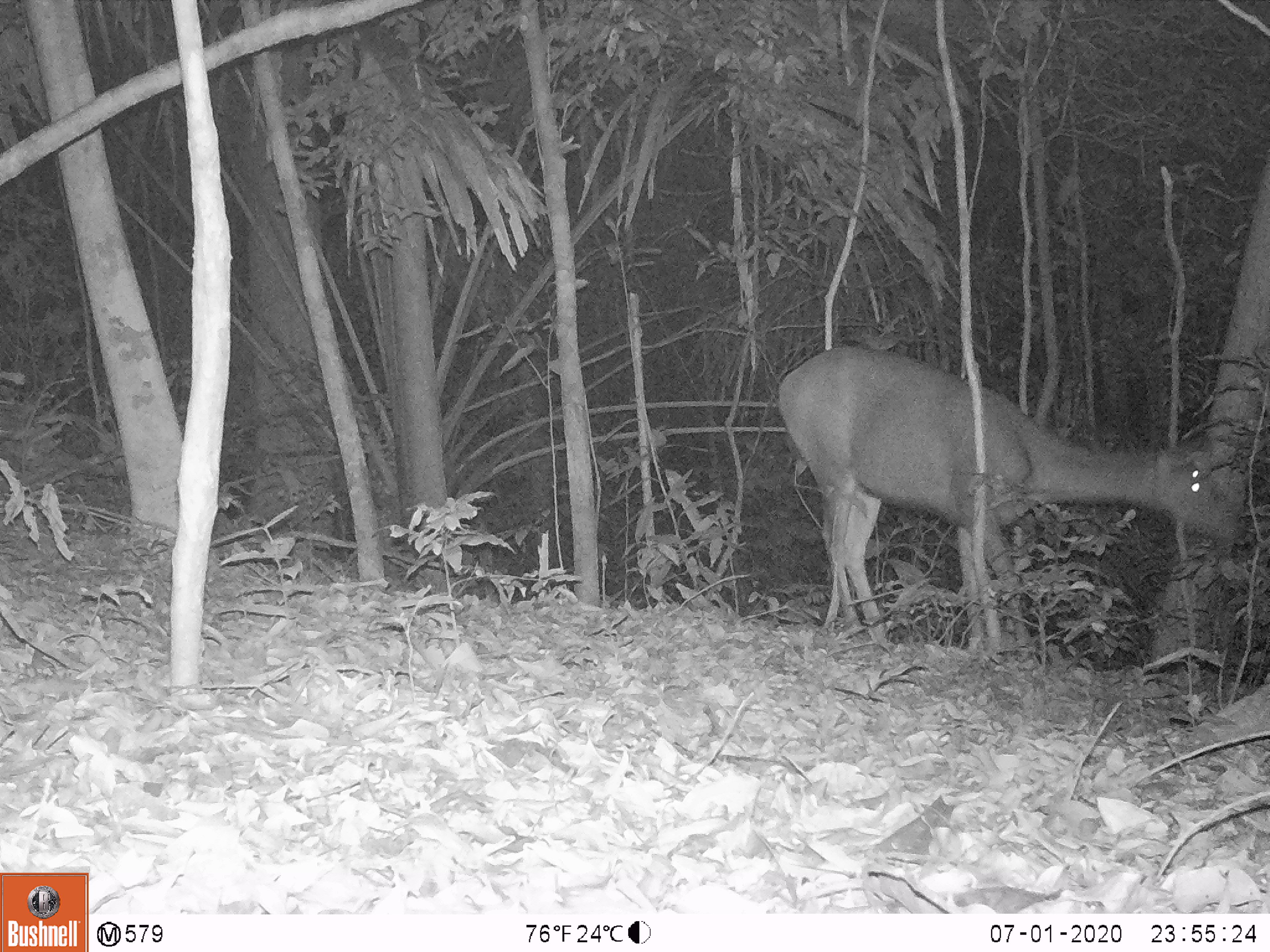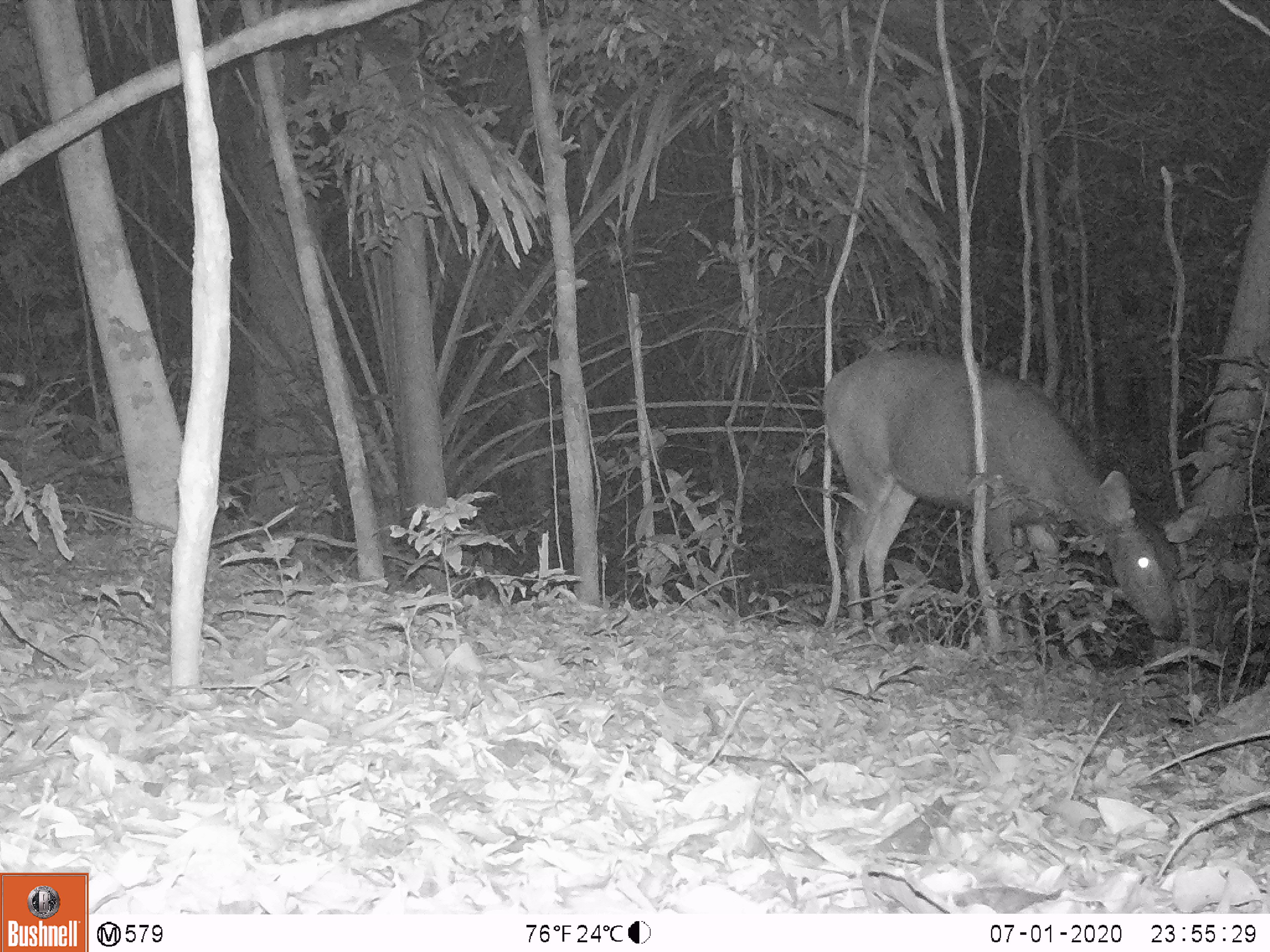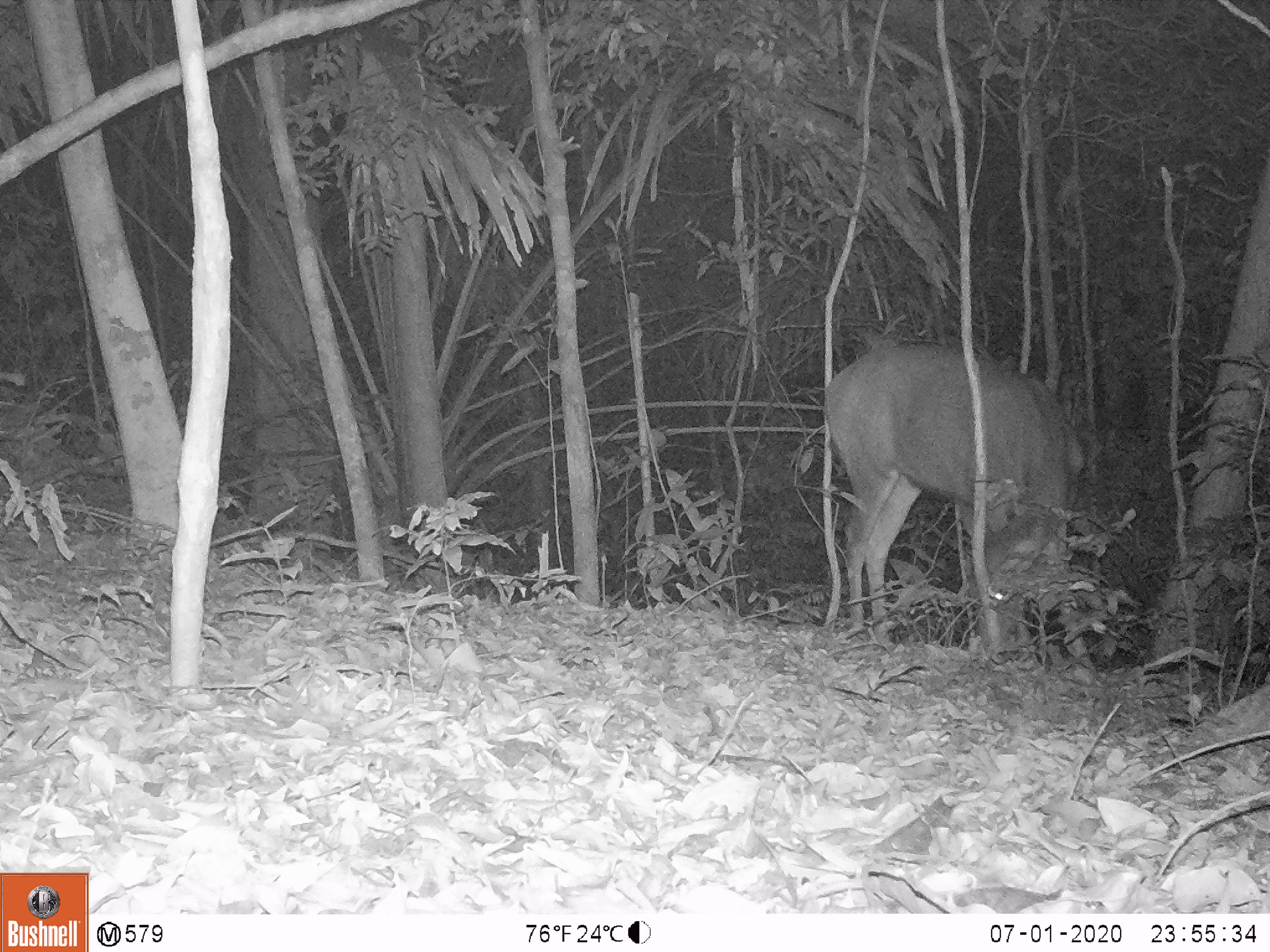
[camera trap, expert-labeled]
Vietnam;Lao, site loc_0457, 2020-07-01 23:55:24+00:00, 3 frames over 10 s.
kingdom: Animalia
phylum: Chordata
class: Mammalia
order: Artiodactyla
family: Cervidae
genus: Rusa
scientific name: Rusa unicolor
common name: sambar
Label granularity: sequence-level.